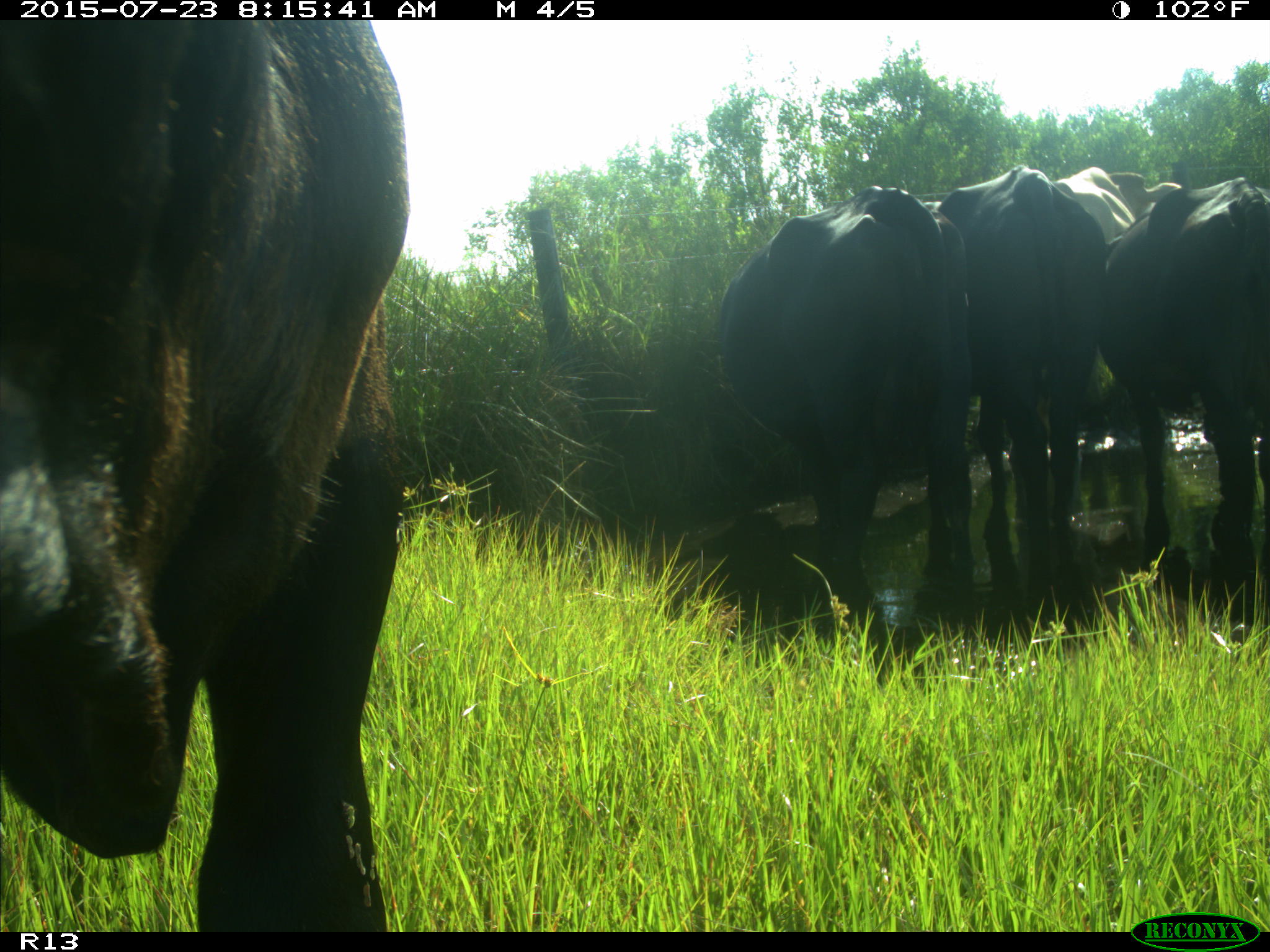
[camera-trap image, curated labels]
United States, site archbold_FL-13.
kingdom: Animalia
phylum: Chordata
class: Mammalia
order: Artiodactyla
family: Bovidae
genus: Bos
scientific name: Bos taurus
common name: domestic cow